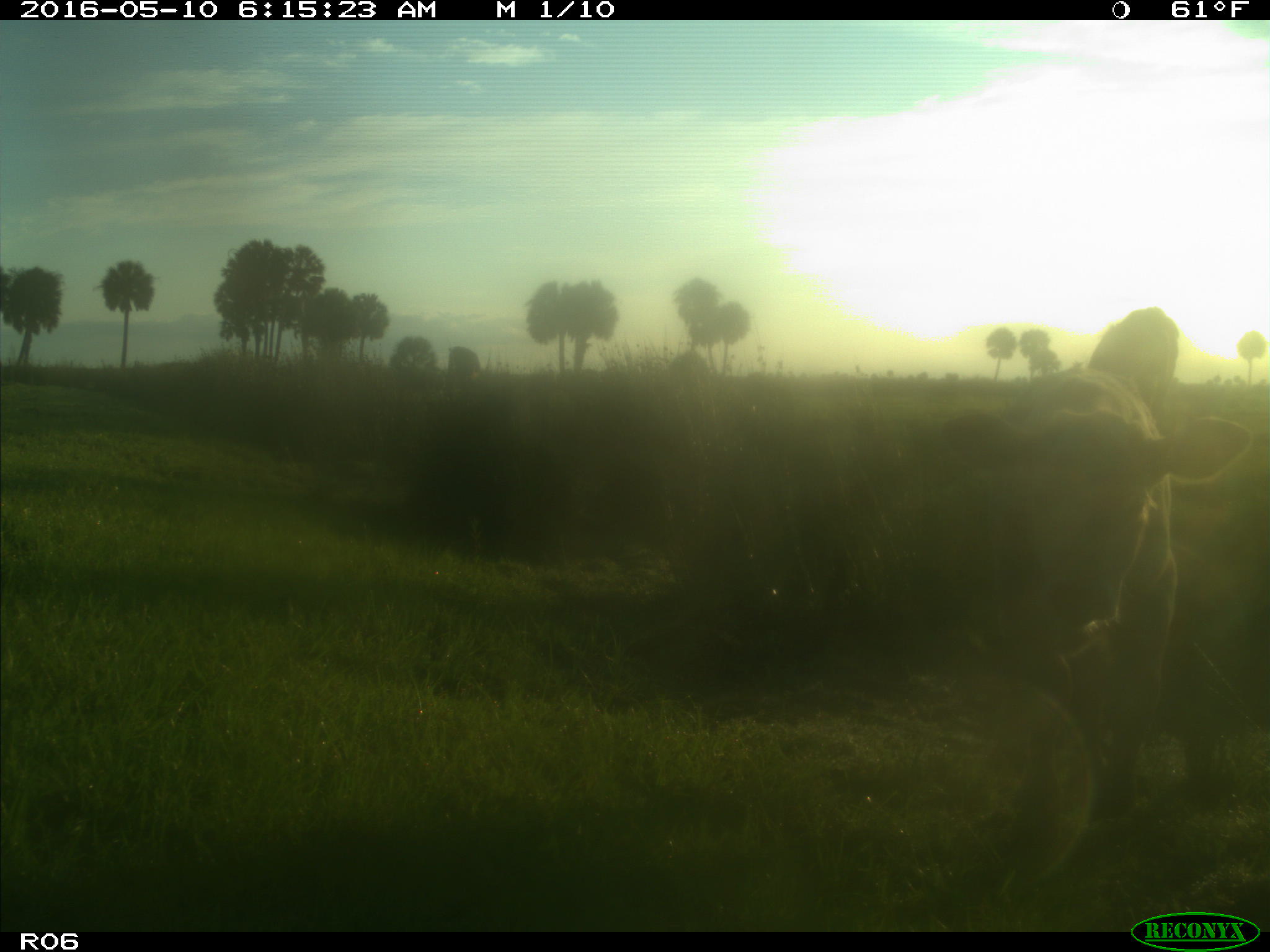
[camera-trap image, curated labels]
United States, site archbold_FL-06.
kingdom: Animalia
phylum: Chordata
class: Mammalia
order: Artiodactyla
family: Bovidae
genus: Bos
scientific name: Bos taurus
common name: domestic cow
Bos taurus (domestic cow).